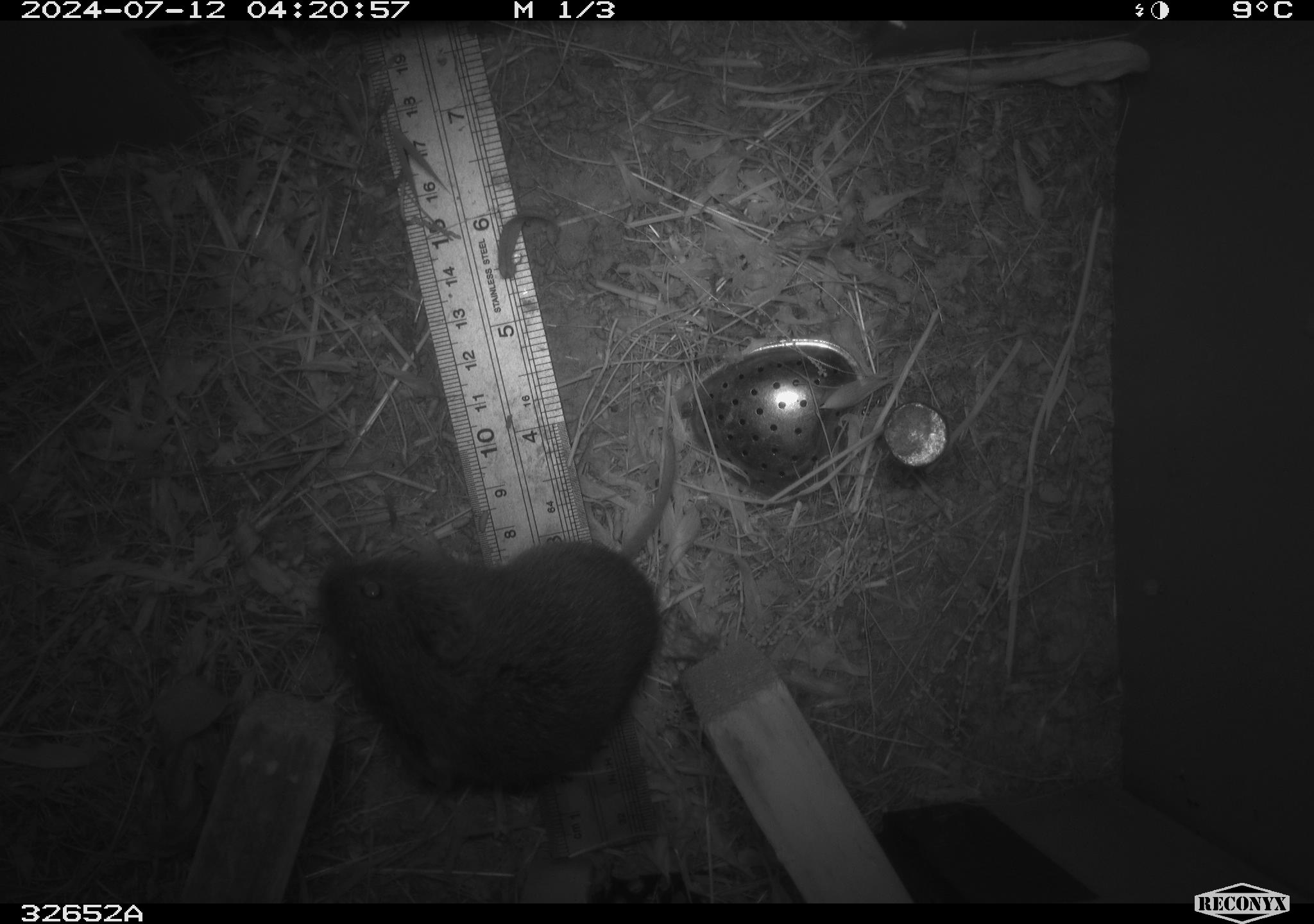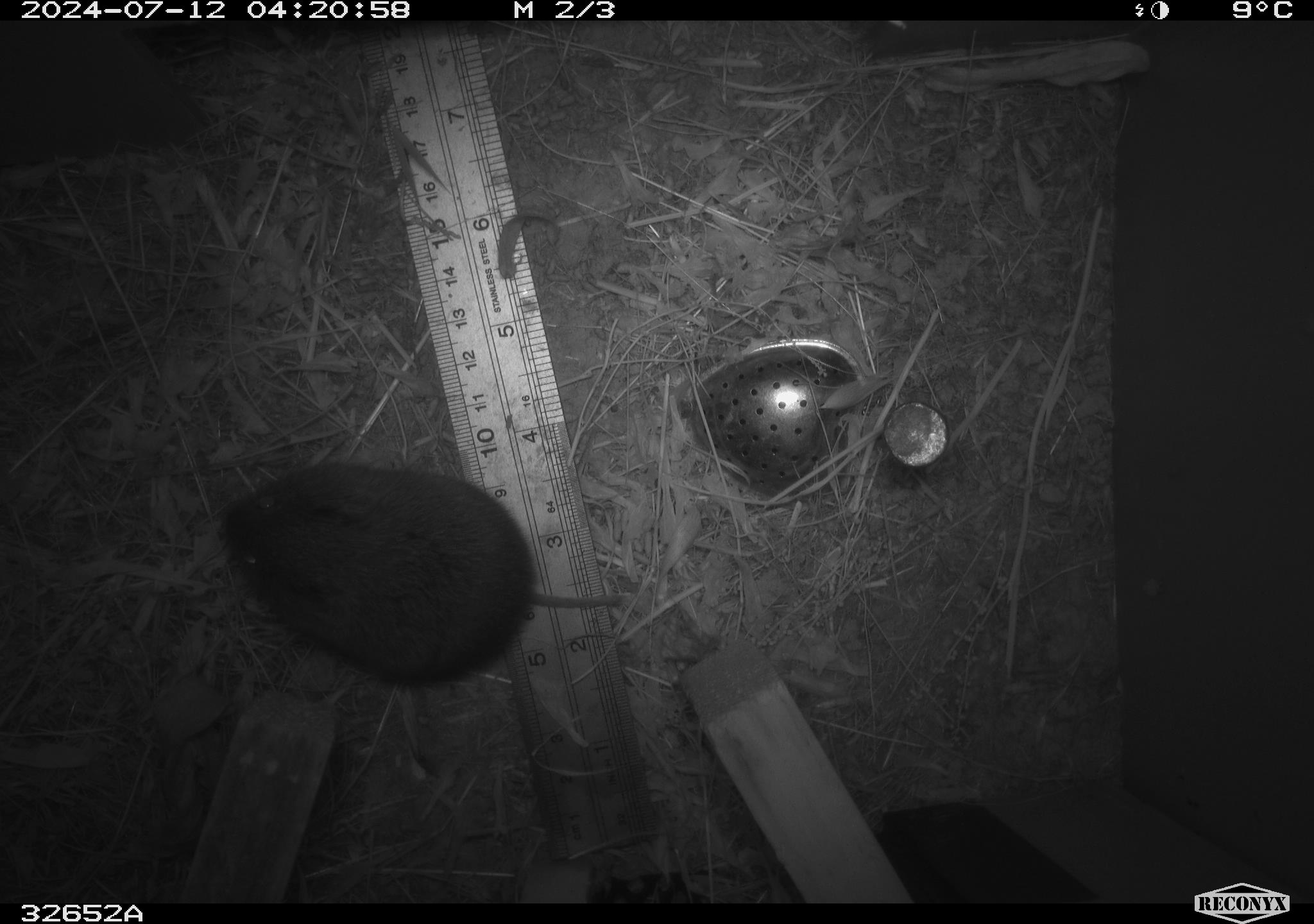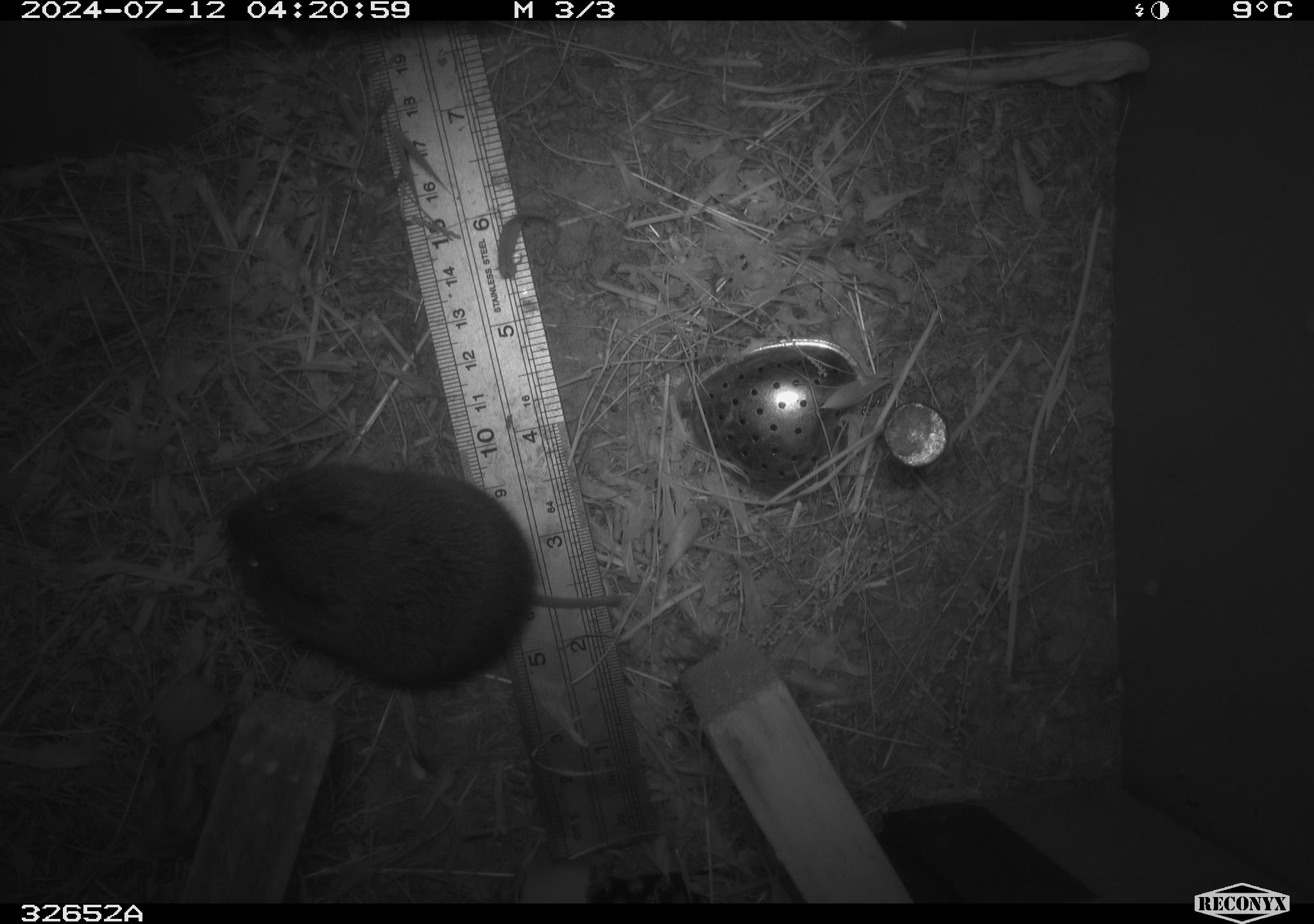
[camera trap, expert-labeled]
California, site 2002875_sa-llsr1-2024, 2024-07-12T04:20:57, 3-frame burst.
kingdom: Animalia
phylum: Chordata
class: Mammalia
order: Rodentia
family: Cricetidae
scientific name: Arvicolinae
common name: voles, lemmings, and muskrats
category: arvicolinae subfamily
Arvicolinae subfamily (voles, lemmings, and muskrats) (Arvicolinae).